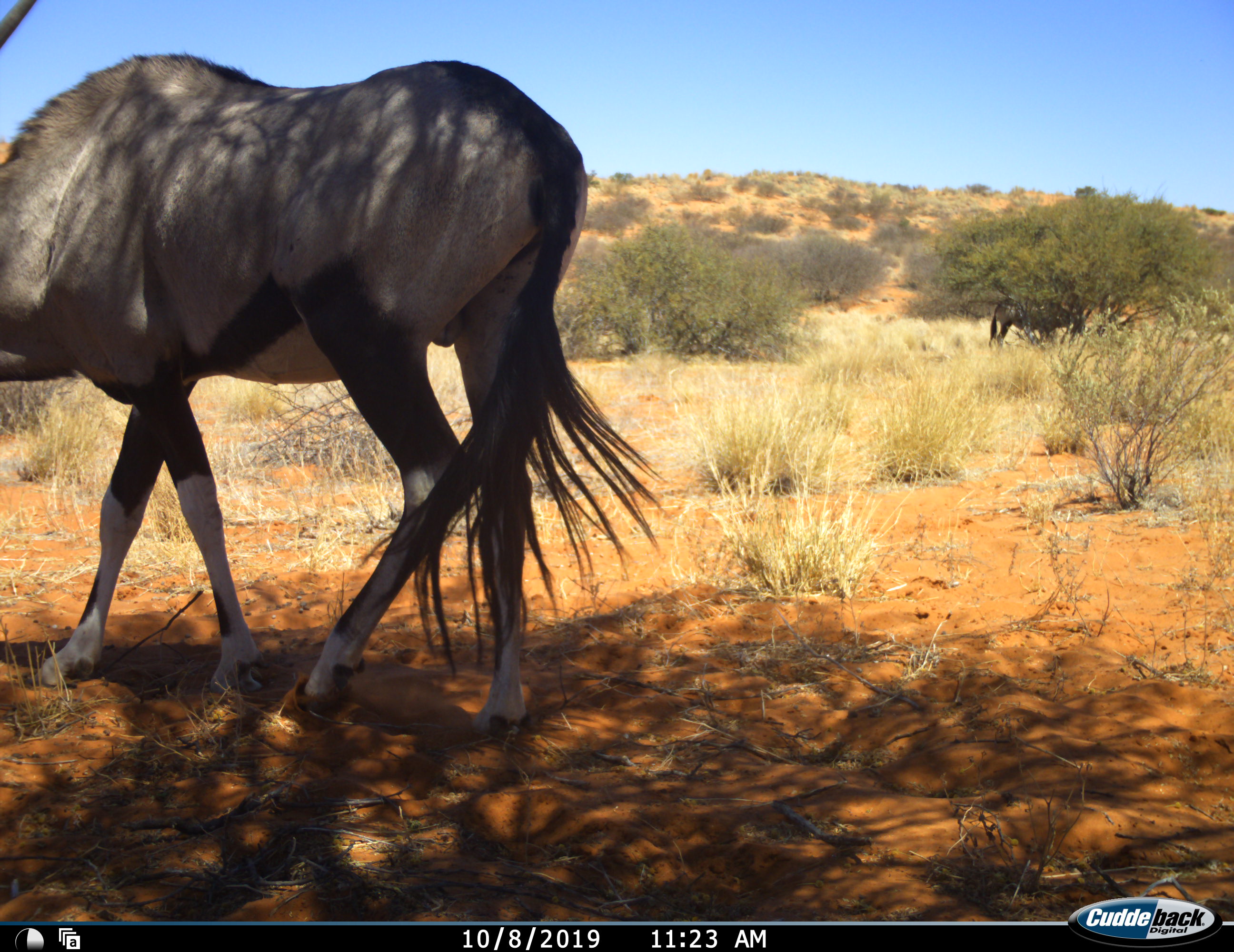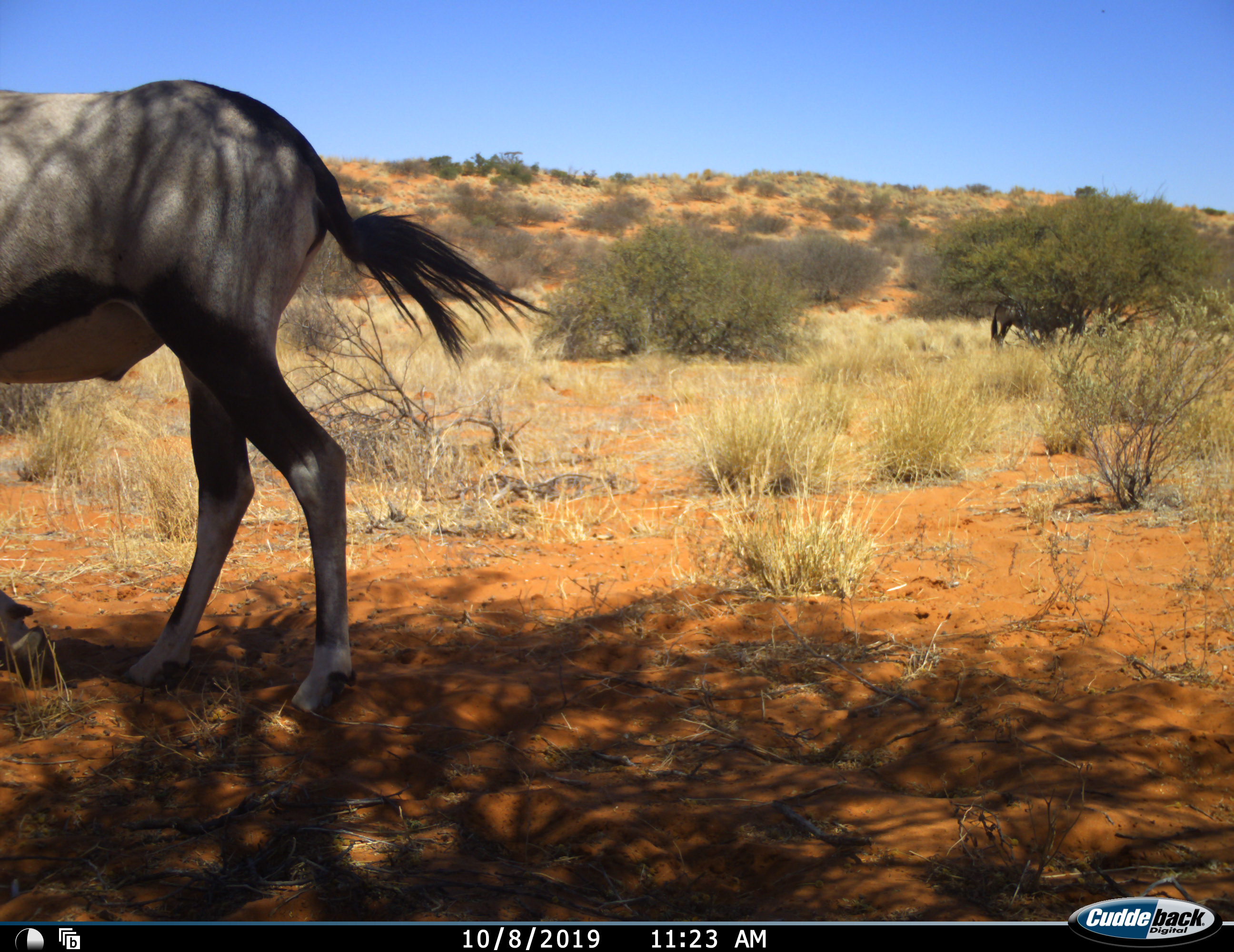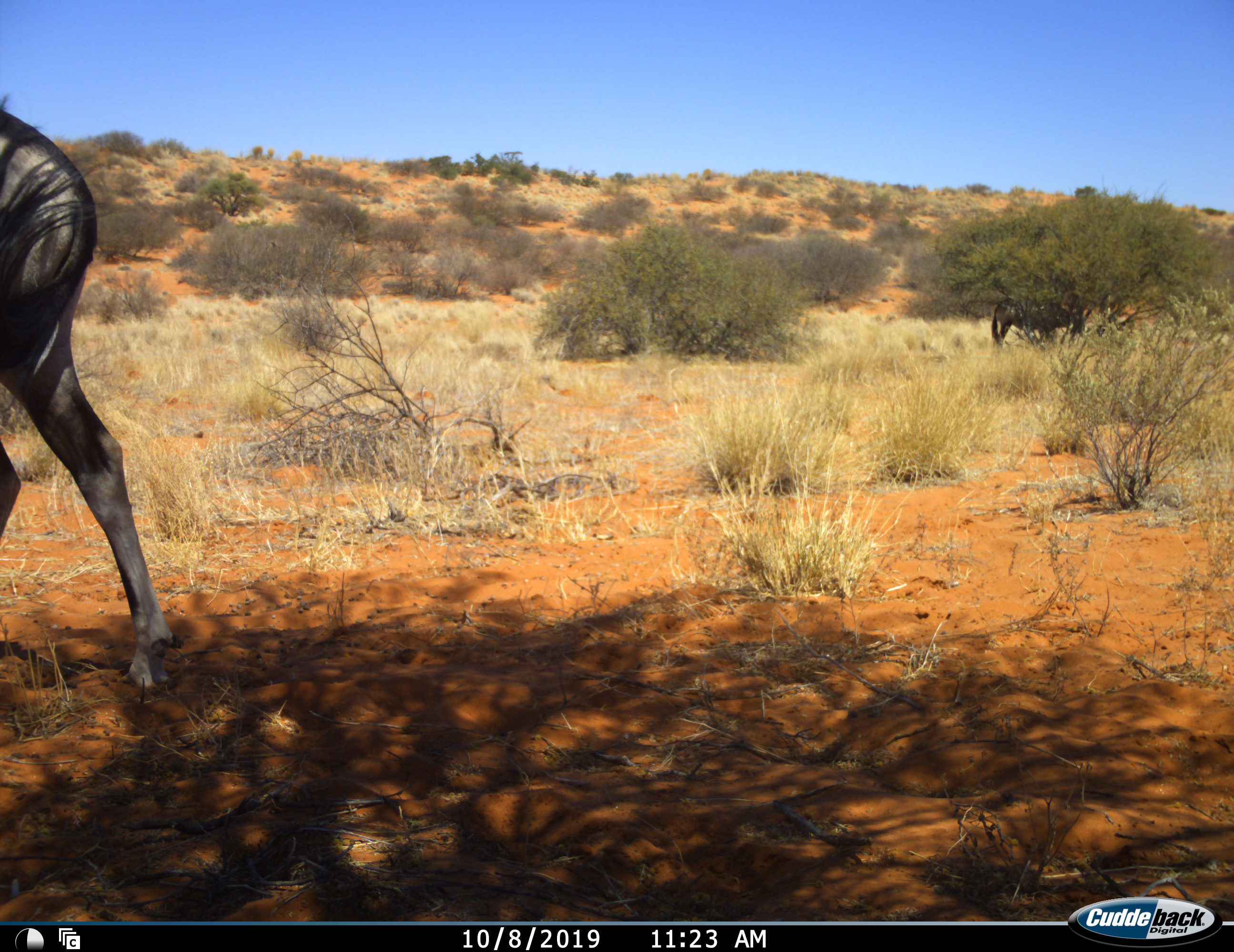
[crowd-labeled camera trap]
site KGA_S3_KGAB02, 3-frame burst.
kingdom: Animalia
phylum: Chordata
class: Mammalia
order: Artiodactyla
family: Bovidae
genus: Oryx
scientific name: Oryx gazella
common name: gemsbok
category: oryx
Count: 1.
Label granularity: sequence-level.